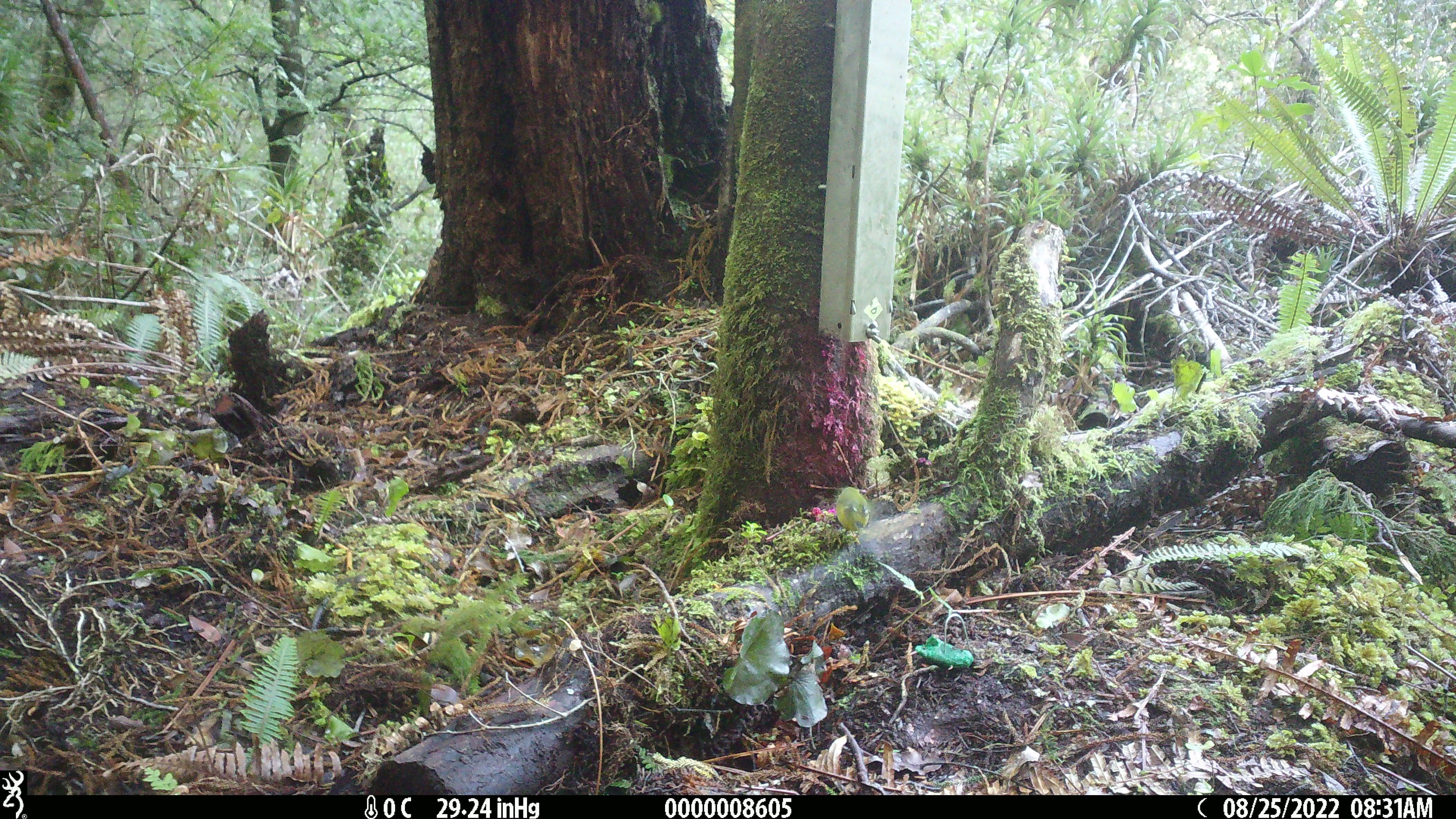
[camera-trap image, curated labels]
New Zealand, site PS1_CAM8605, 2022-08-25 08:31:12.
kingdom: Animalia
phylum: Chordata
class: Aves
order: Passeriformes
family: Acanthisittidae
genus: Acanthisitta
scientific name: Acanthisitta chloris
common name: rifleman